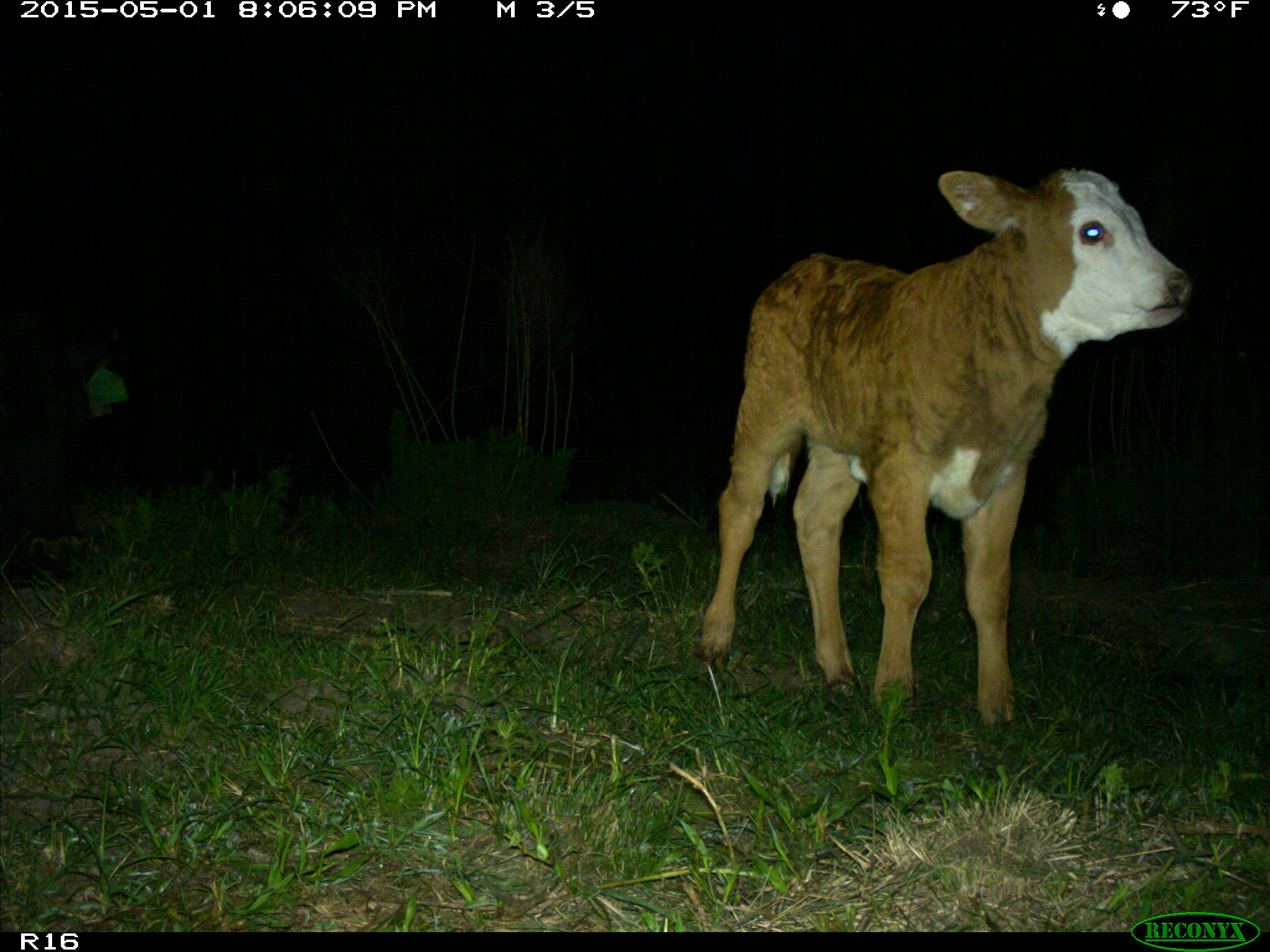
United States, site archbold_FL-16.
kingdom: Animalia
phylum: Chordata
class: Mammalia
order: Artiodactyla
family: Bovidae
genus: Bos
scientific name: Bos taurus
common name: domestic cow